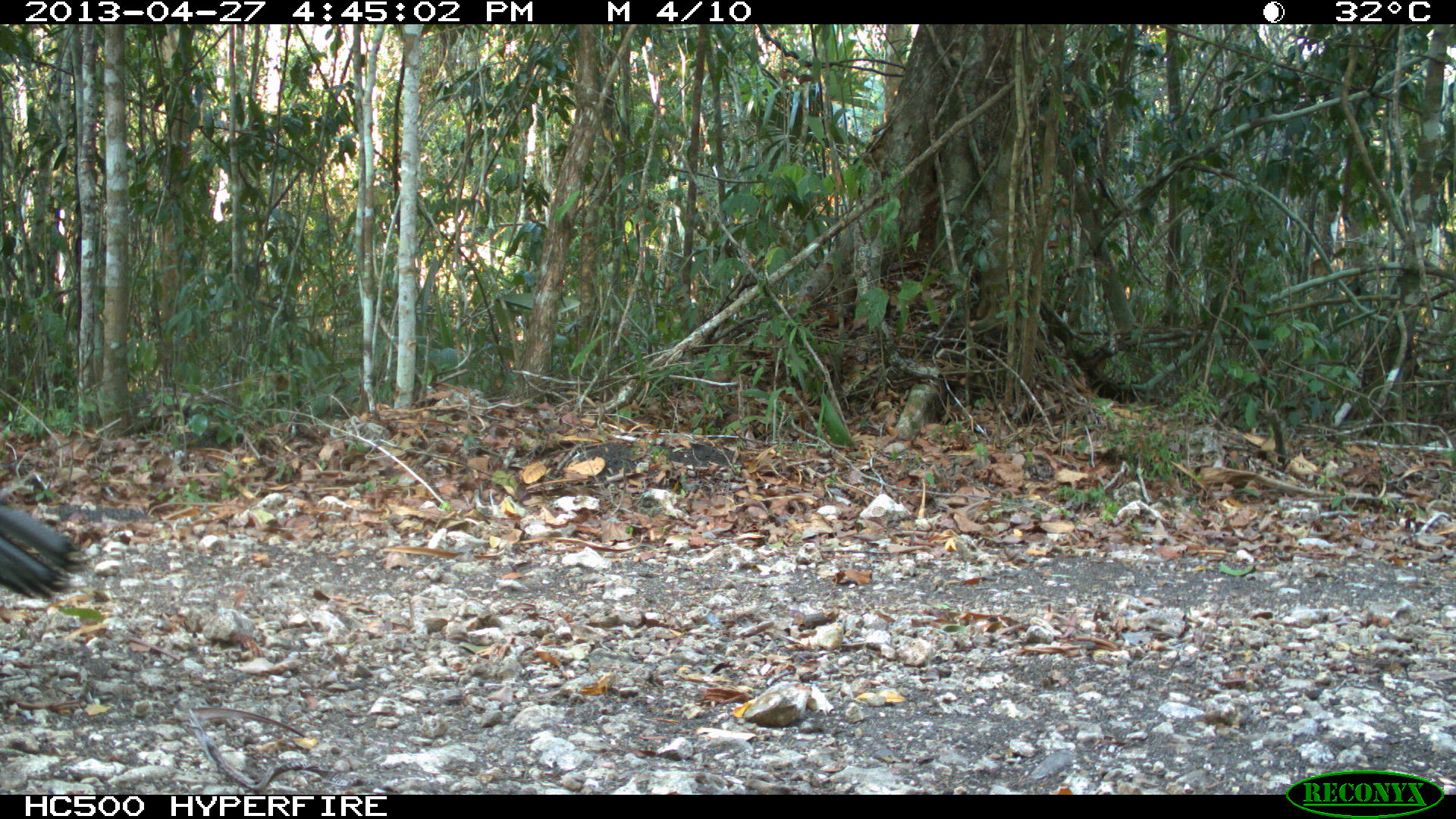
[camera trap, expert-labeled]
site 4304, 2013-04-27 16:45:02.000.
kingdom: Animalia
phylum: Chordata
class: Aves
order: Galliformes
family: Phasianidae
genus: Meleagris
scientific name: Meleagris ocellata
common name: ocellated turkey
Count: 1.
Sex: male.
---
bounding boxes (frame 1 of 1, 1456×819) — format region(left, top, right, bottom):
meleagris ocellata: region(0, 502, 86, 601)